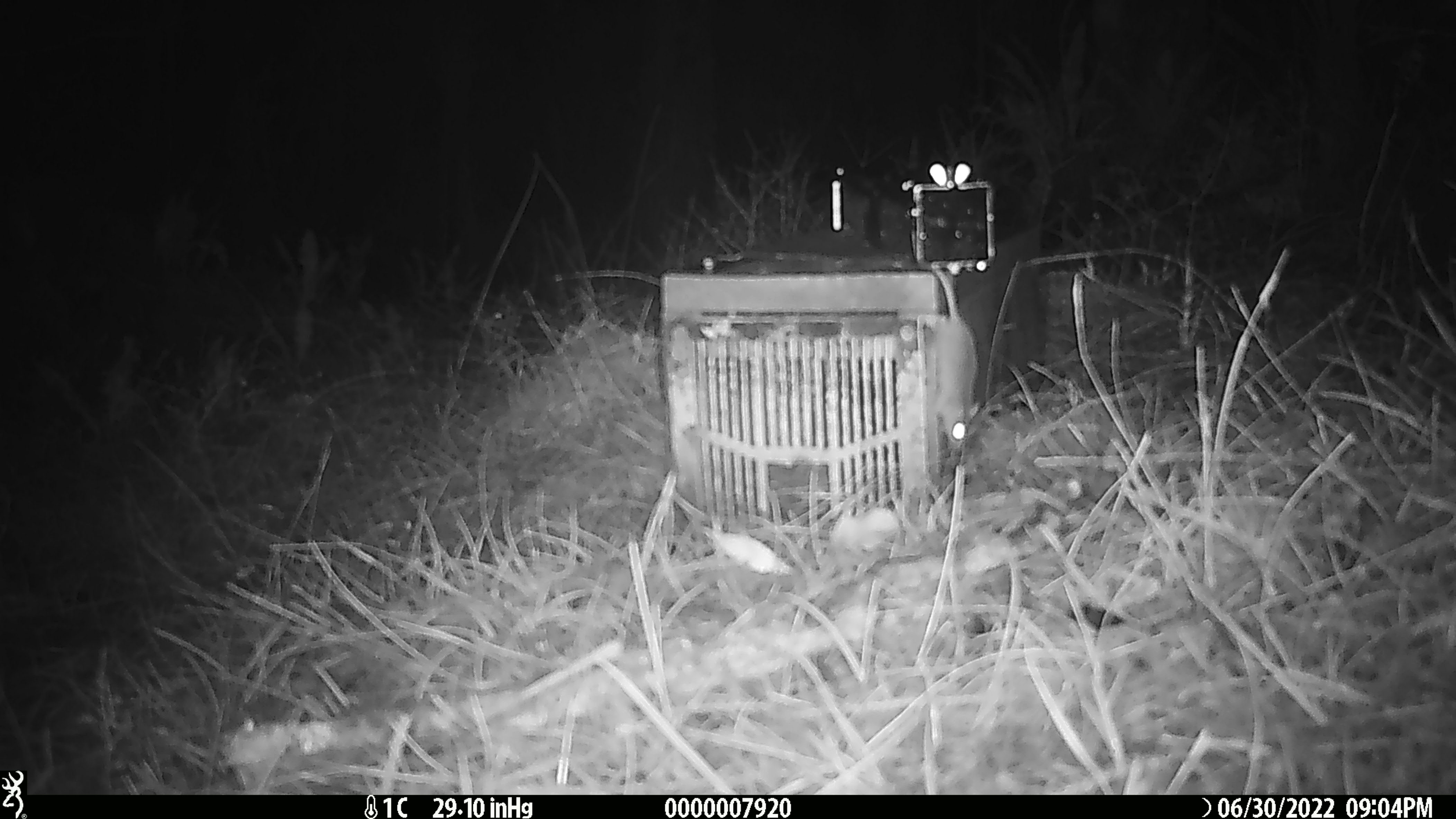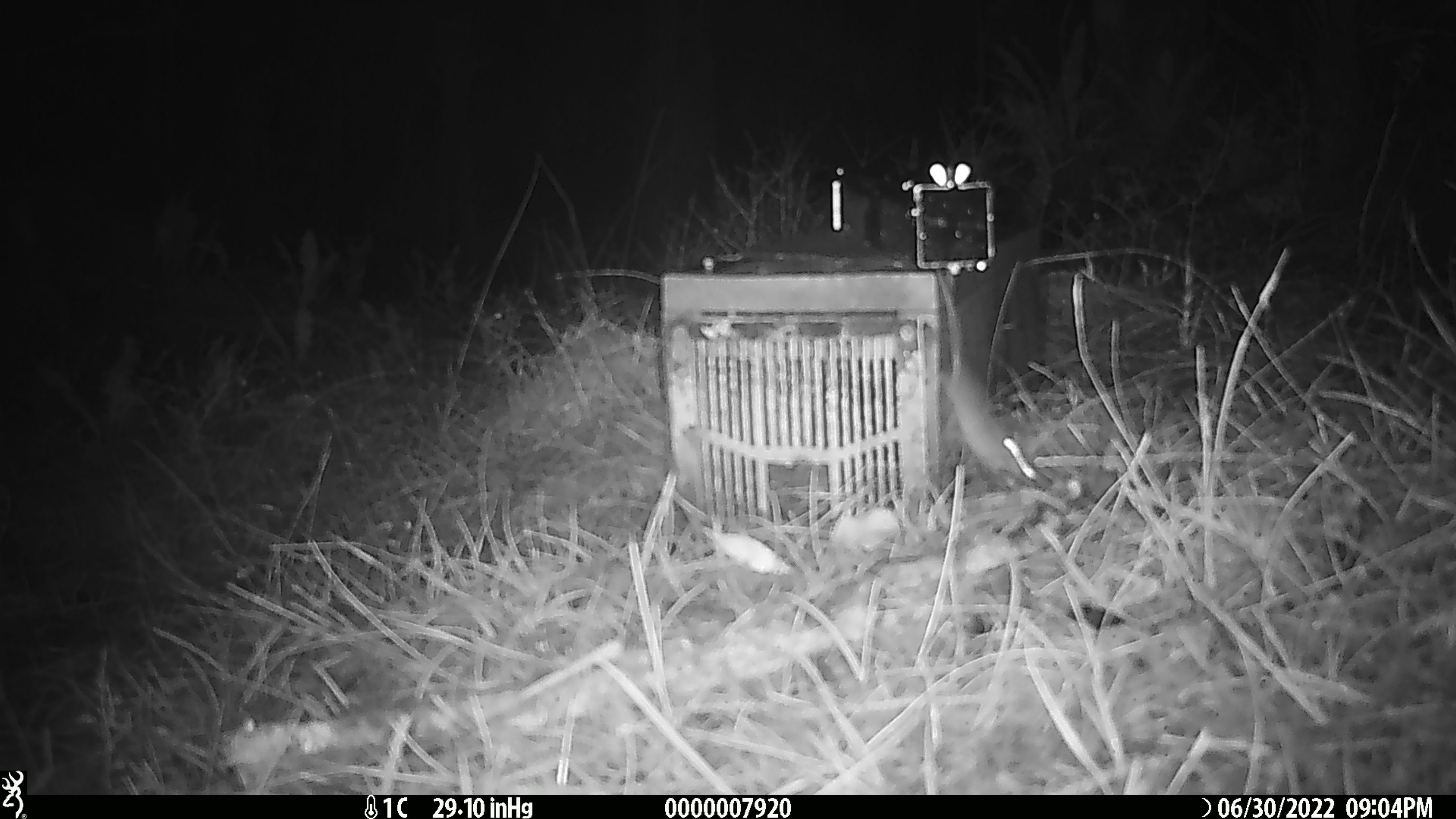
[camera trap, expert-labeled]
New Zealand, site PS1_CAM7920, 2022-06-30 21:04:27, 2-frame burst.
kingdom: Animalia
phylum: Chordata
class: Mammalia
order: Rodentia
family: Muridae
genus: Mus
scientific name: Mus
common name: mouse